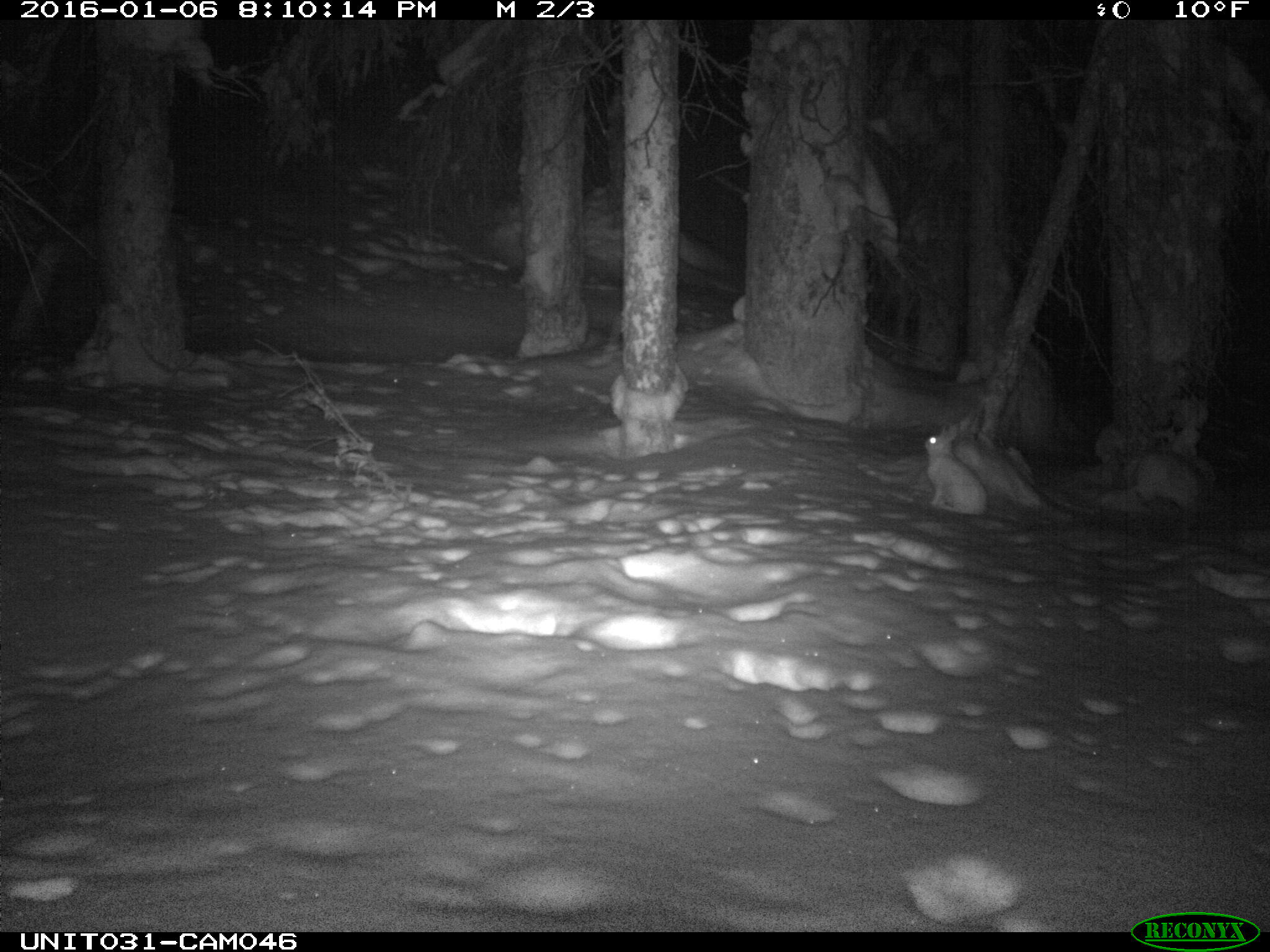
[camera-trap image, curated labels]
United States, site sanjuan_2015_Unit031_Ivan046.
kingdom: Animalia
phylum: Chordata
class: Mammalia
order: Lagomorpha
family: Leporidae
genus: Lepus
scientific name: Lepus americanus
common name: snowshoe hare